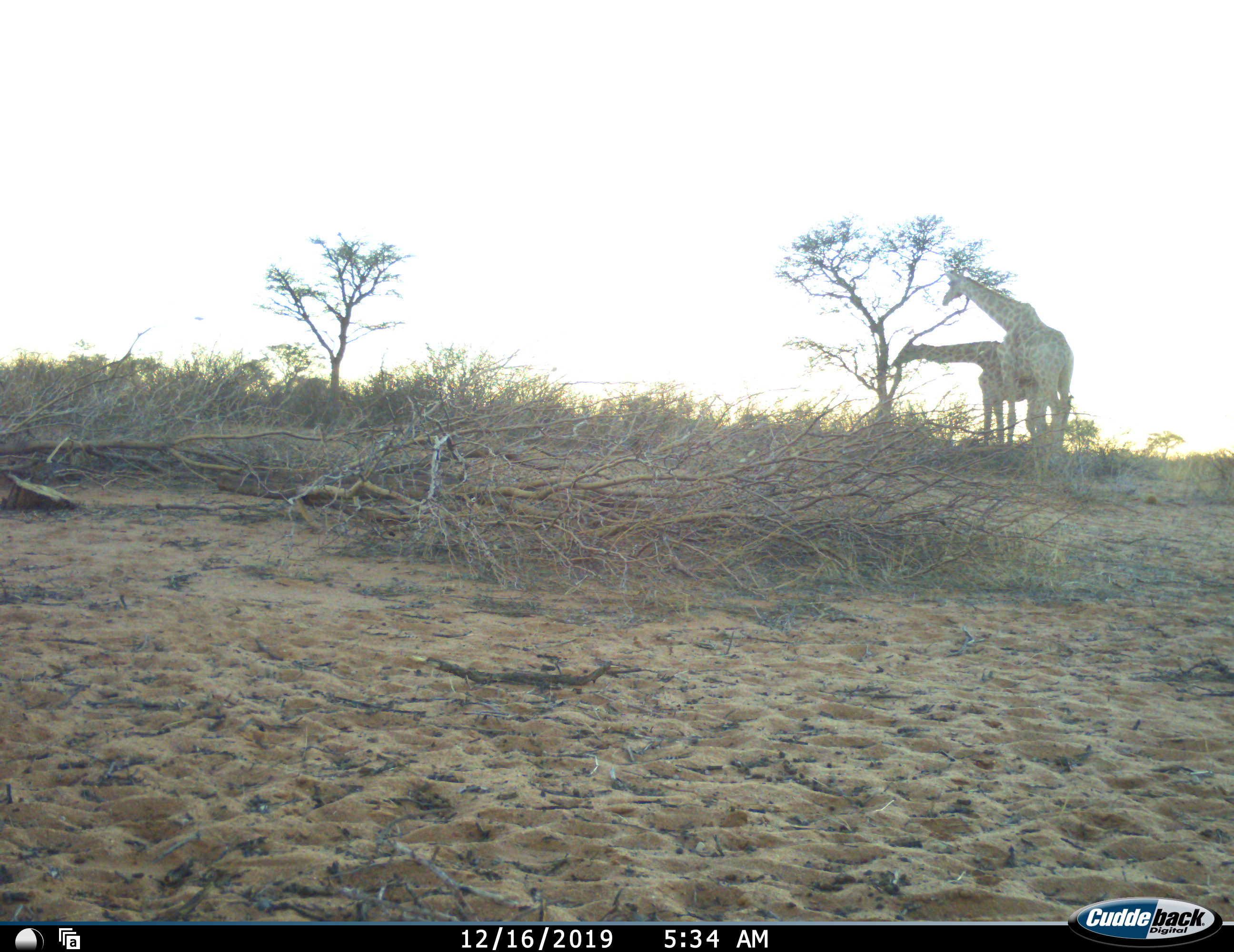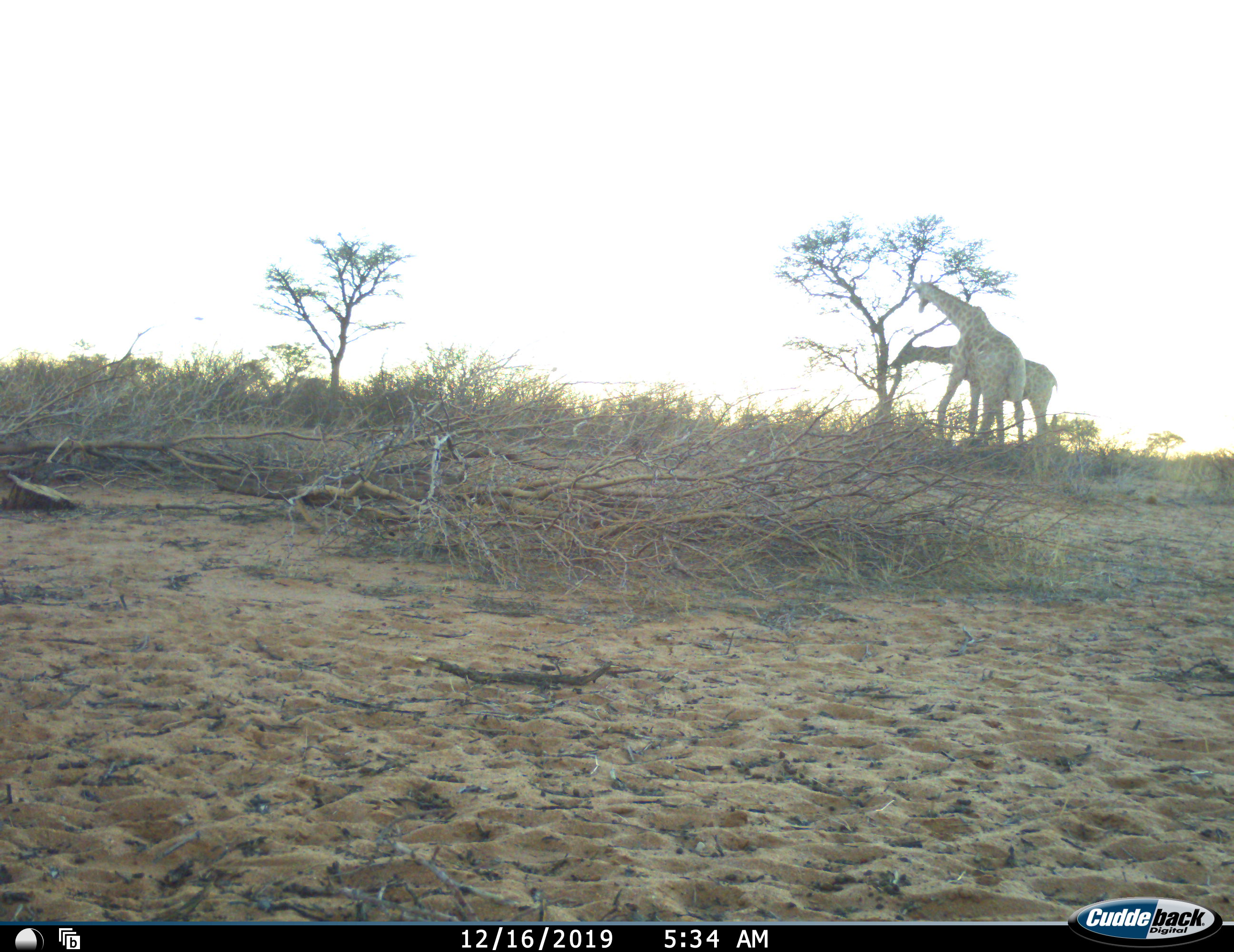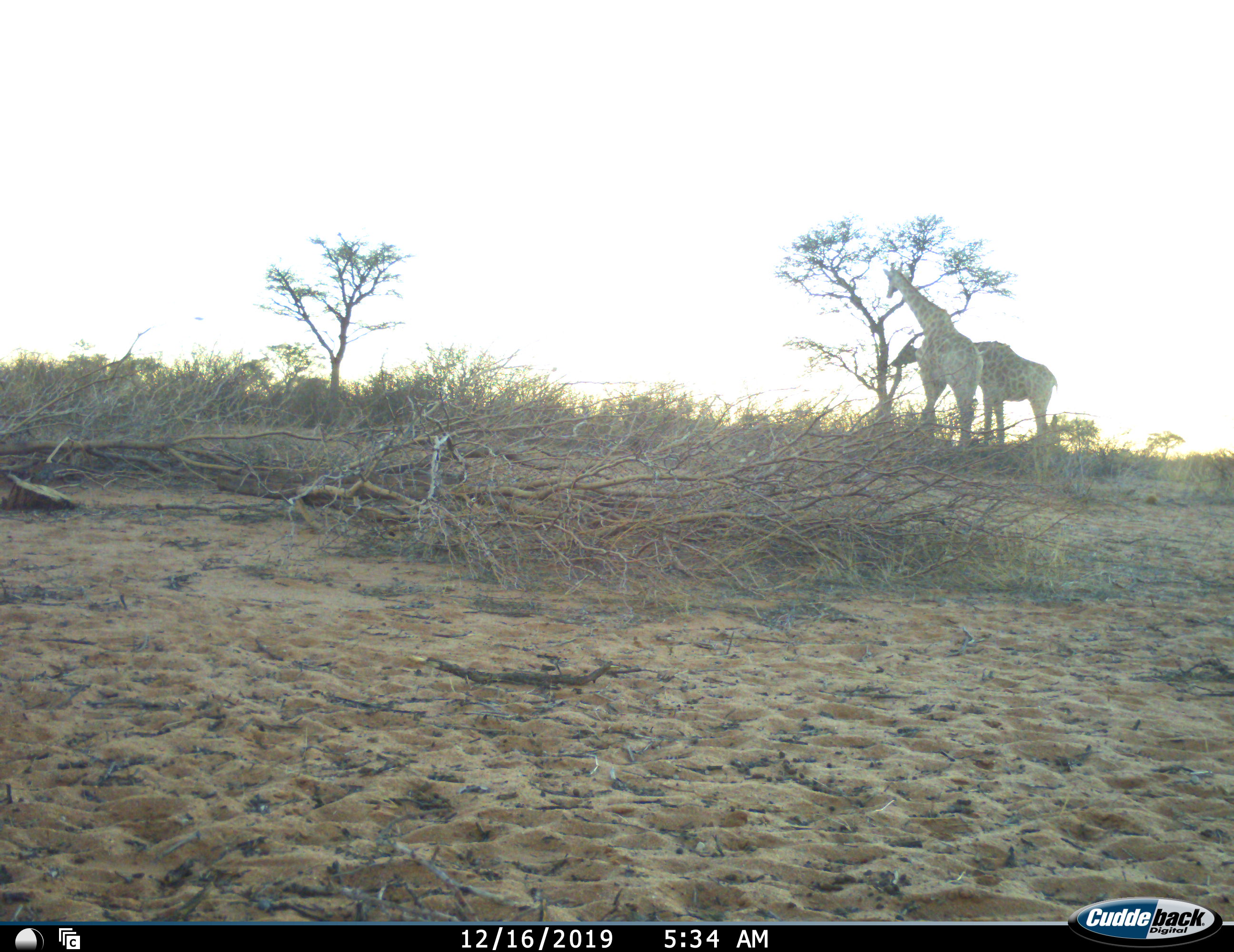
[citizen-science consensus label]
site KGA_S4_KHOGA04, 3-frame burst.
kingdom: Animalia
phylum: Chordata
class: Mammalia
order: Artiodactyla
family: Giraffidae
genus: Giraffa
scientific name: Giraffa camelopardalis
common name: giraffe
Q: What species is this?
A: Giraffe (Giraffa camelopardalis).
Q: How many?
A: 2.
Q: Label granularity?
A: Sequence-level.